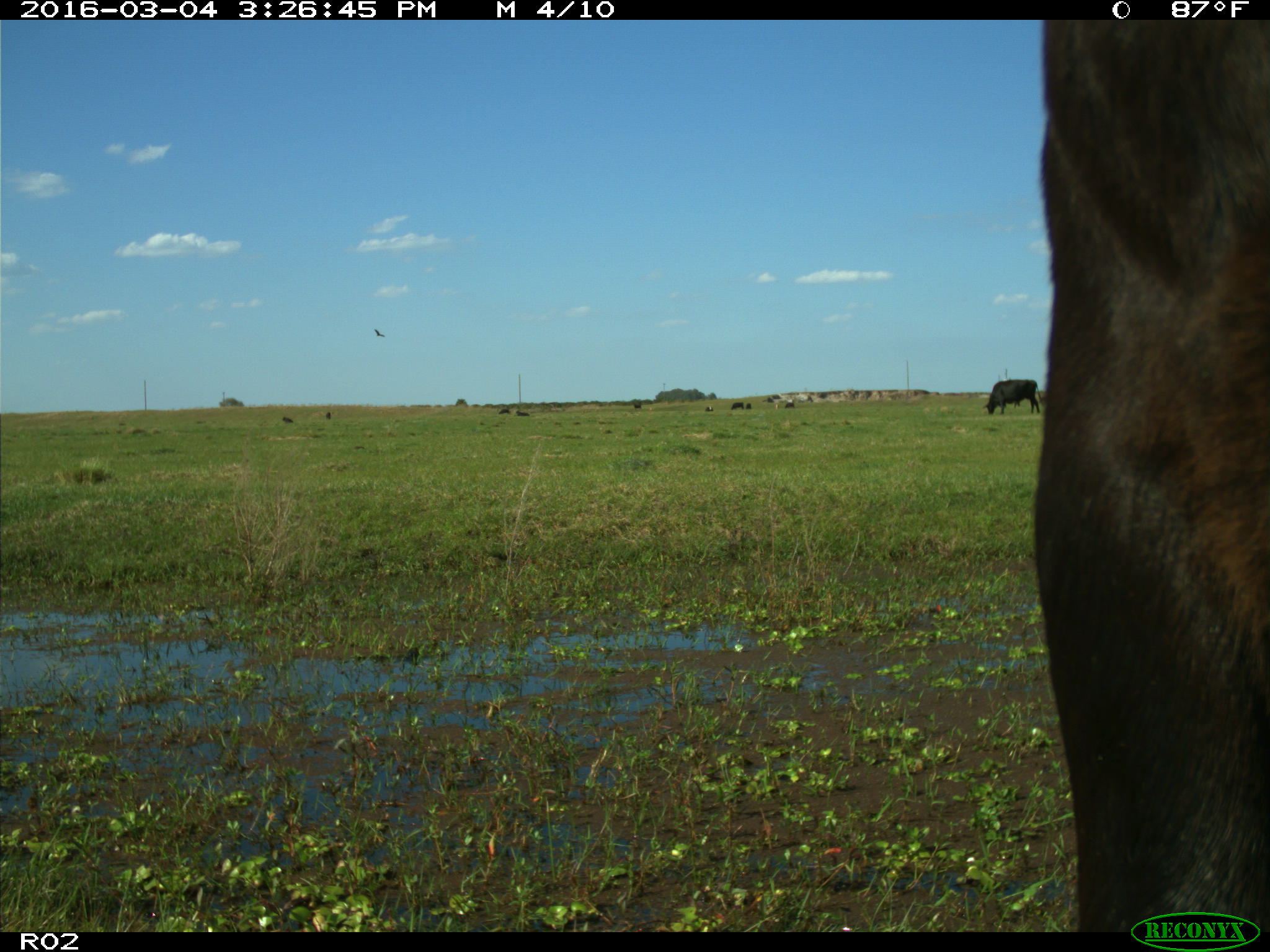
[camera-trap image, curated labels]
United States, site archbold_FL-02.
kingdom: Animalia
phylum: Chordata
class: Mammalia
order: Artiodactyla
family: Bovidae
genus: Bos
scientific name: Bos taurus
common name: domestic cow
Bos taurus (domestic cow).